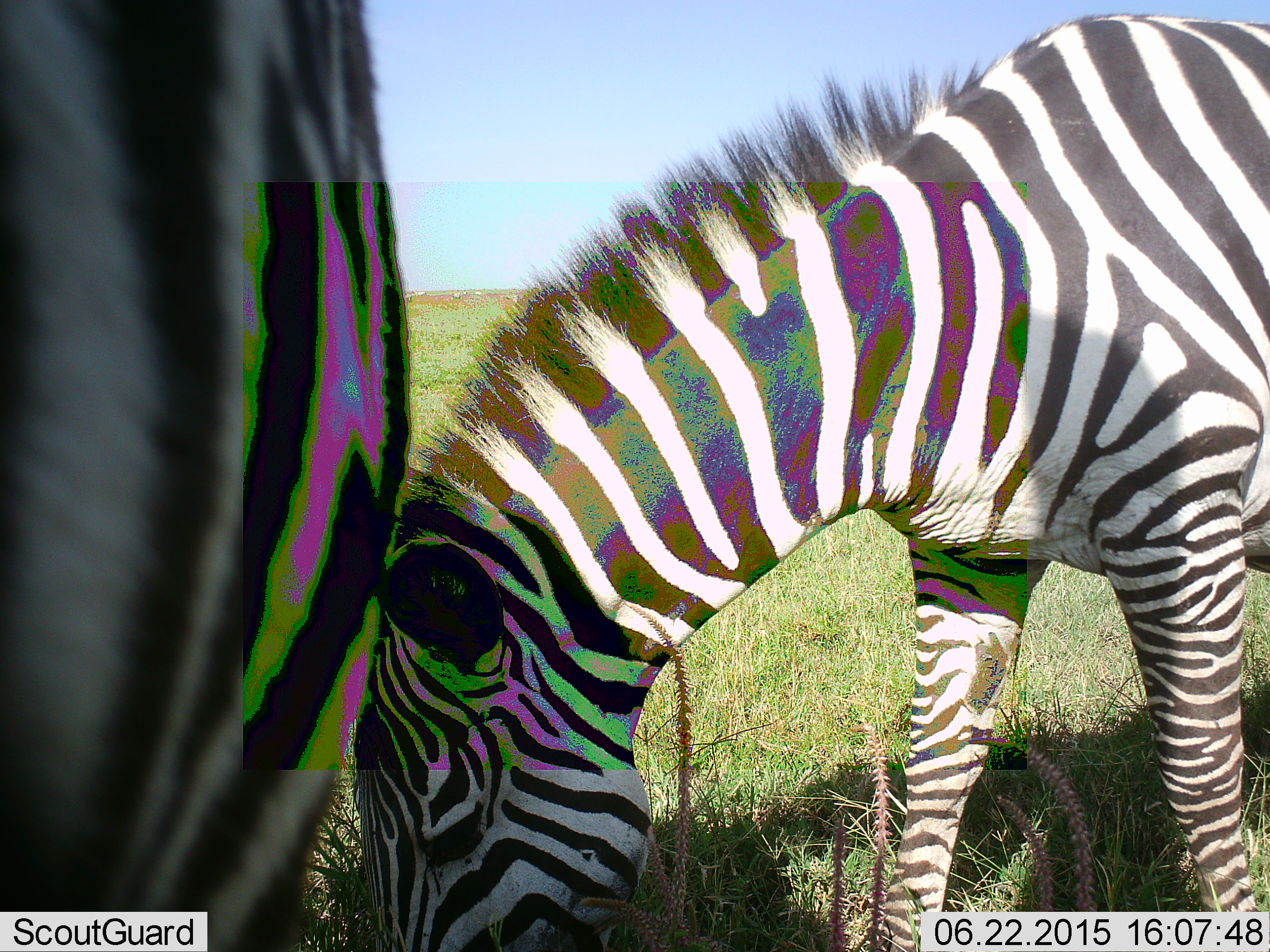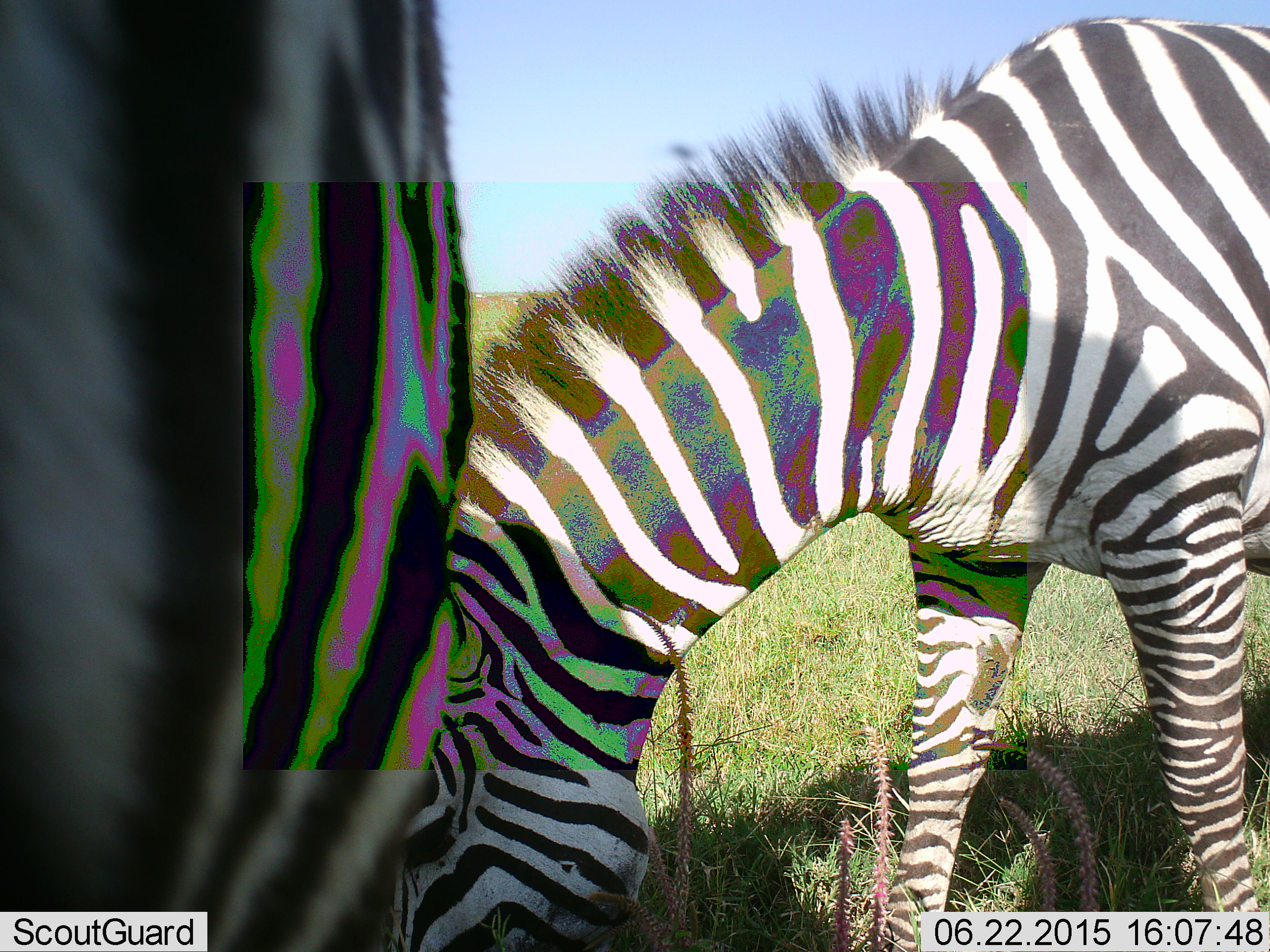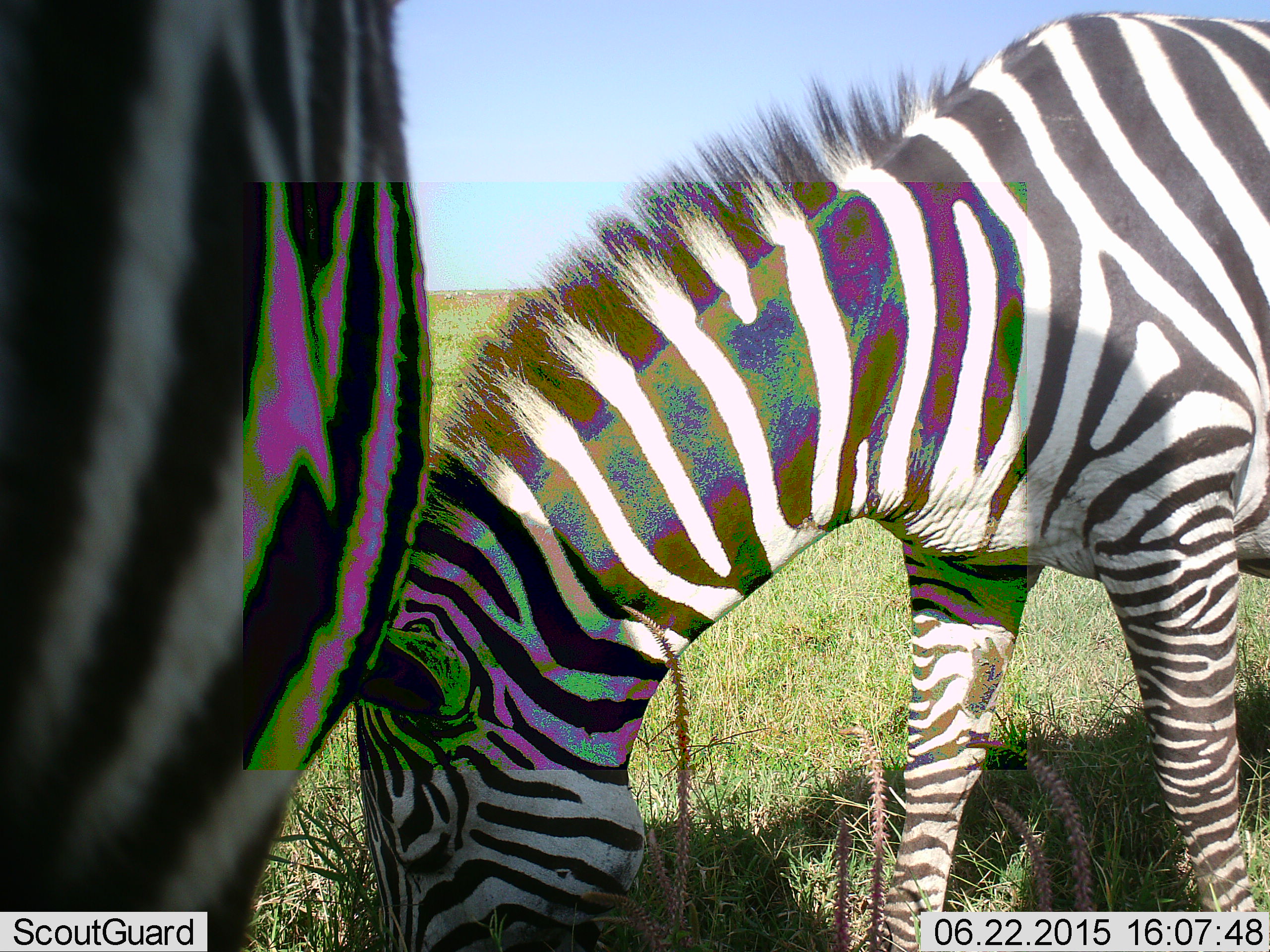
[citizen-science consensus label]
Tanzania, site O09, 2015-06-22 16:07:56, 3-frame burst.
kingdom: Animalia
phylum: Chordata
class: Mammalia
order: Perissodactyla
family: Equidae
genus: Equus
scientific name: Equus quagga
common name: plains zebra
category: zebra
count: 2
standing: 45%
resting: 0%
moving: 9%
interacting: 0%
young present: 9%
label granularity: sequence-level